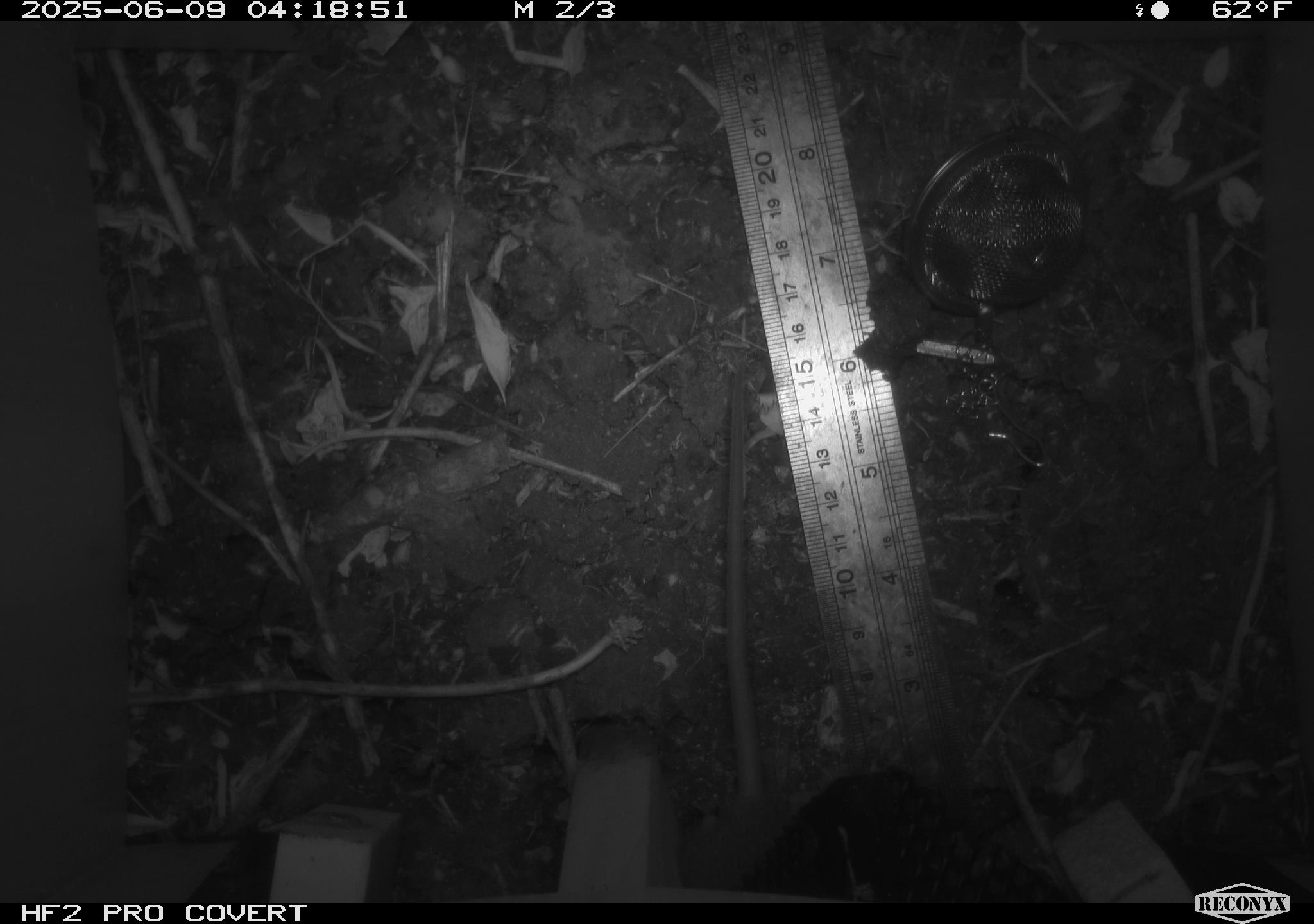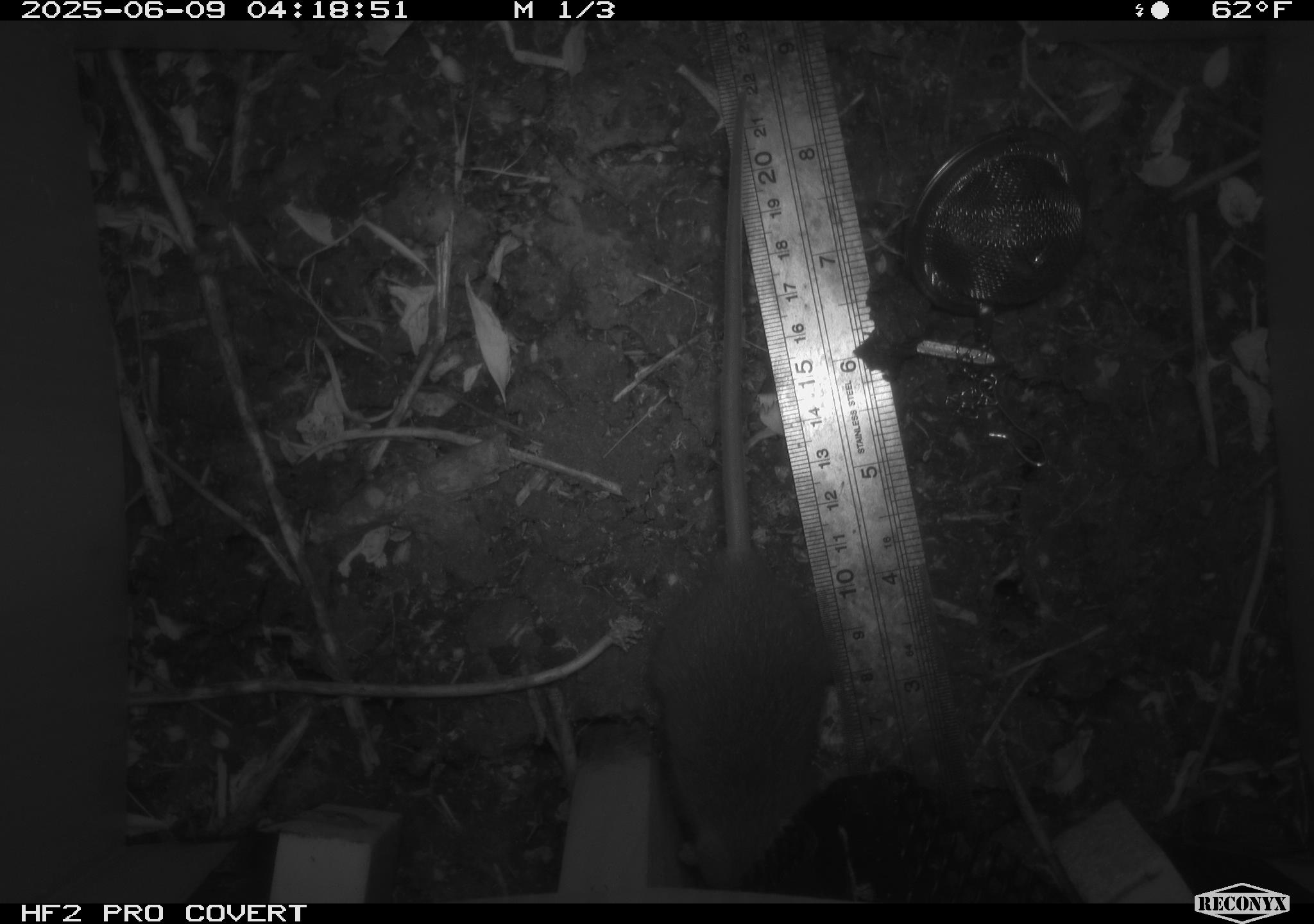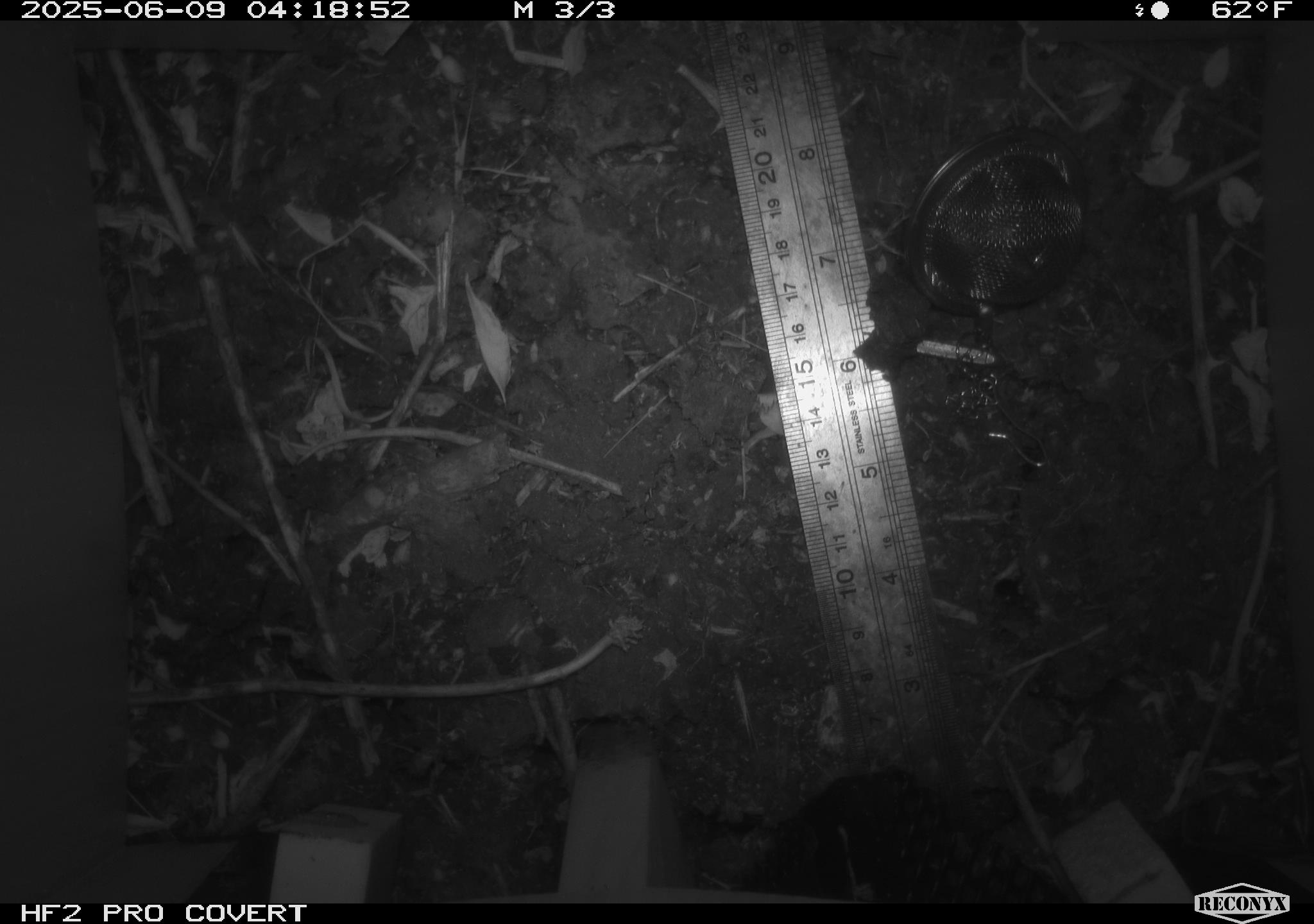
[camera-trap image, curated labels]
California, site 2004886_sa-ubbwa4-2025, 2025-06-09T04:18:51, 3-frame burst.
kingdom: Animalia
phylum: Chordata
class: Mammalia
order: Rodentia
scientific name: Rodentia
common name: rodent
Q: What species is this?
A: Rodent (Rodentia).